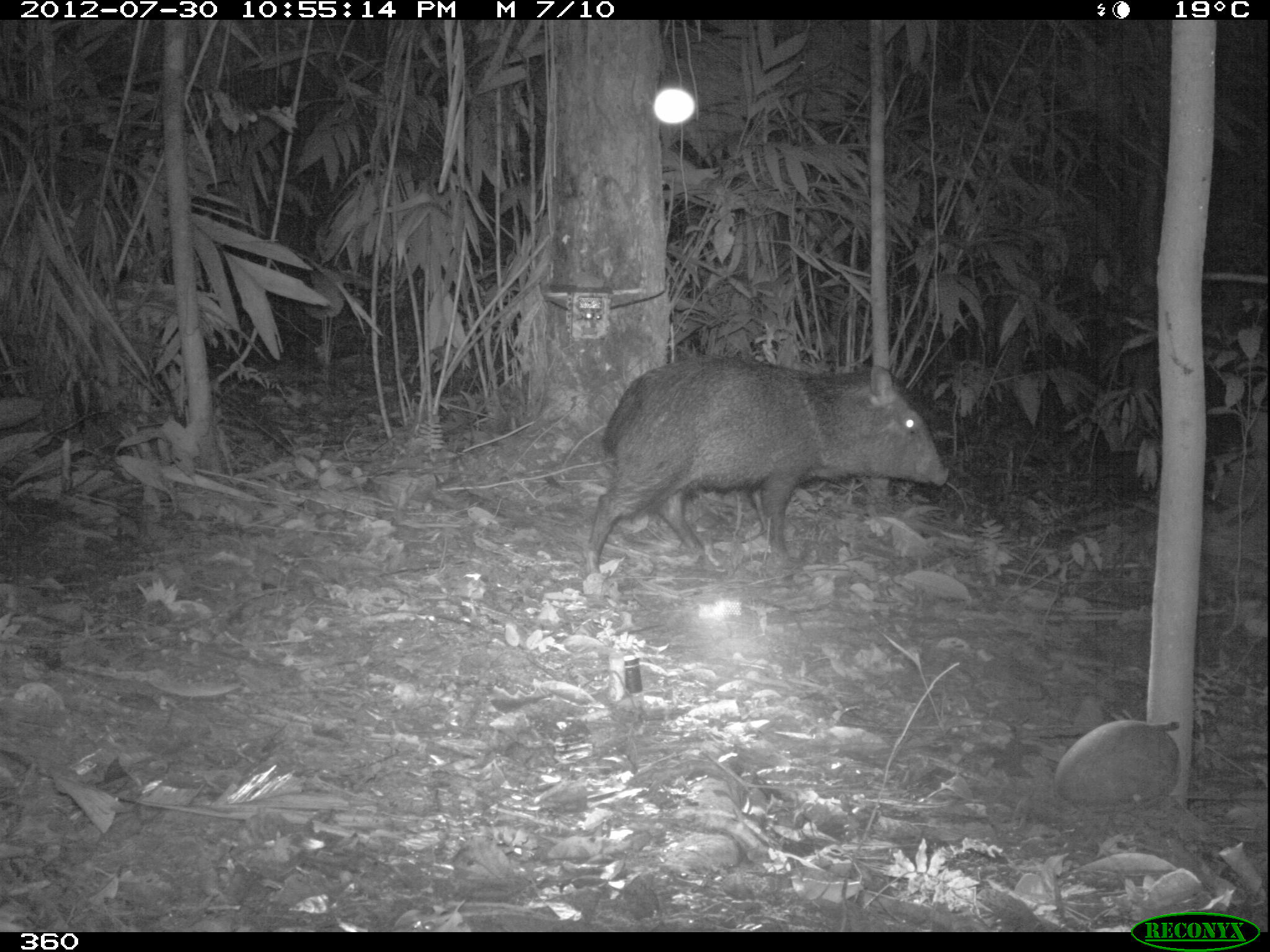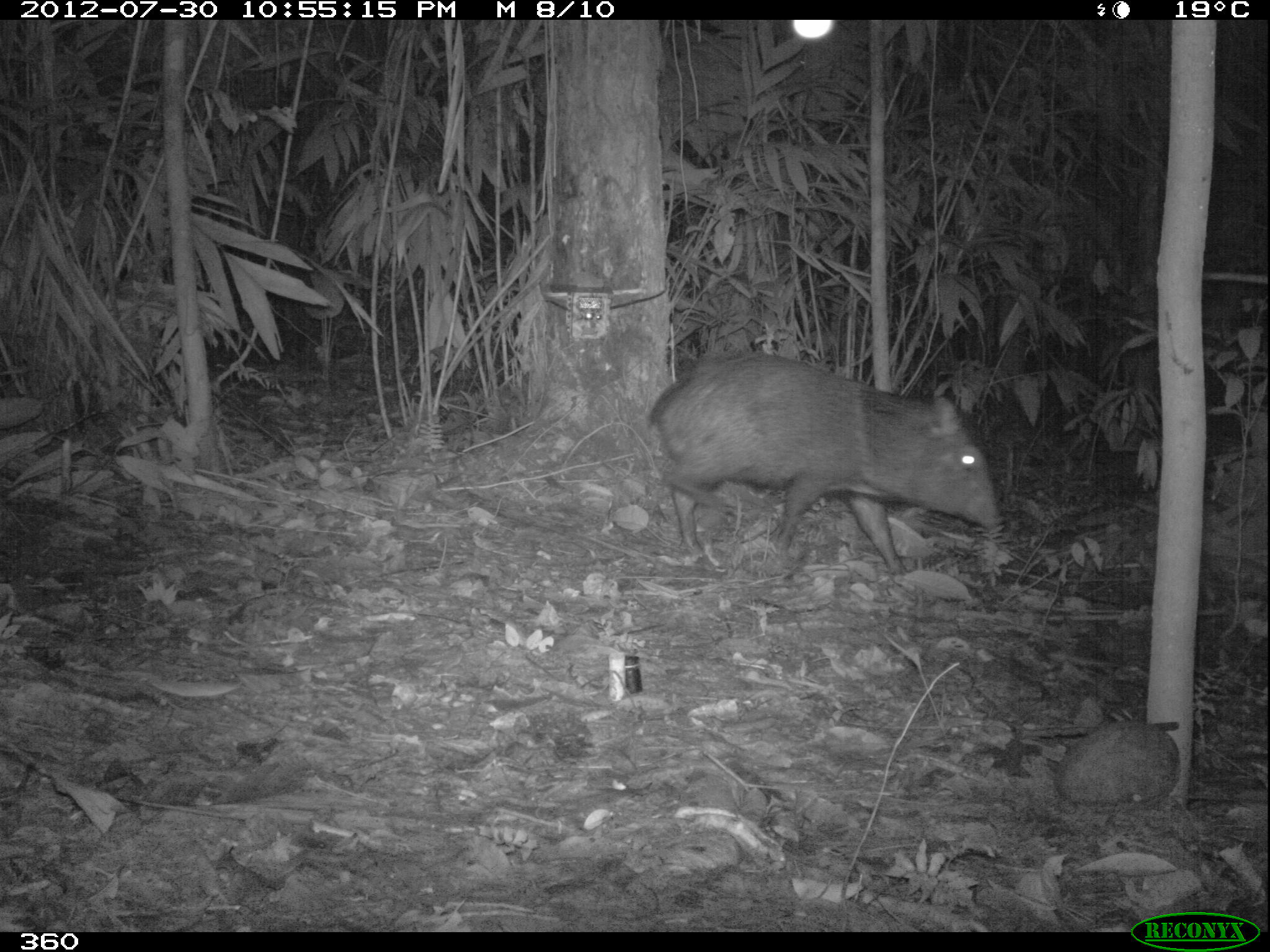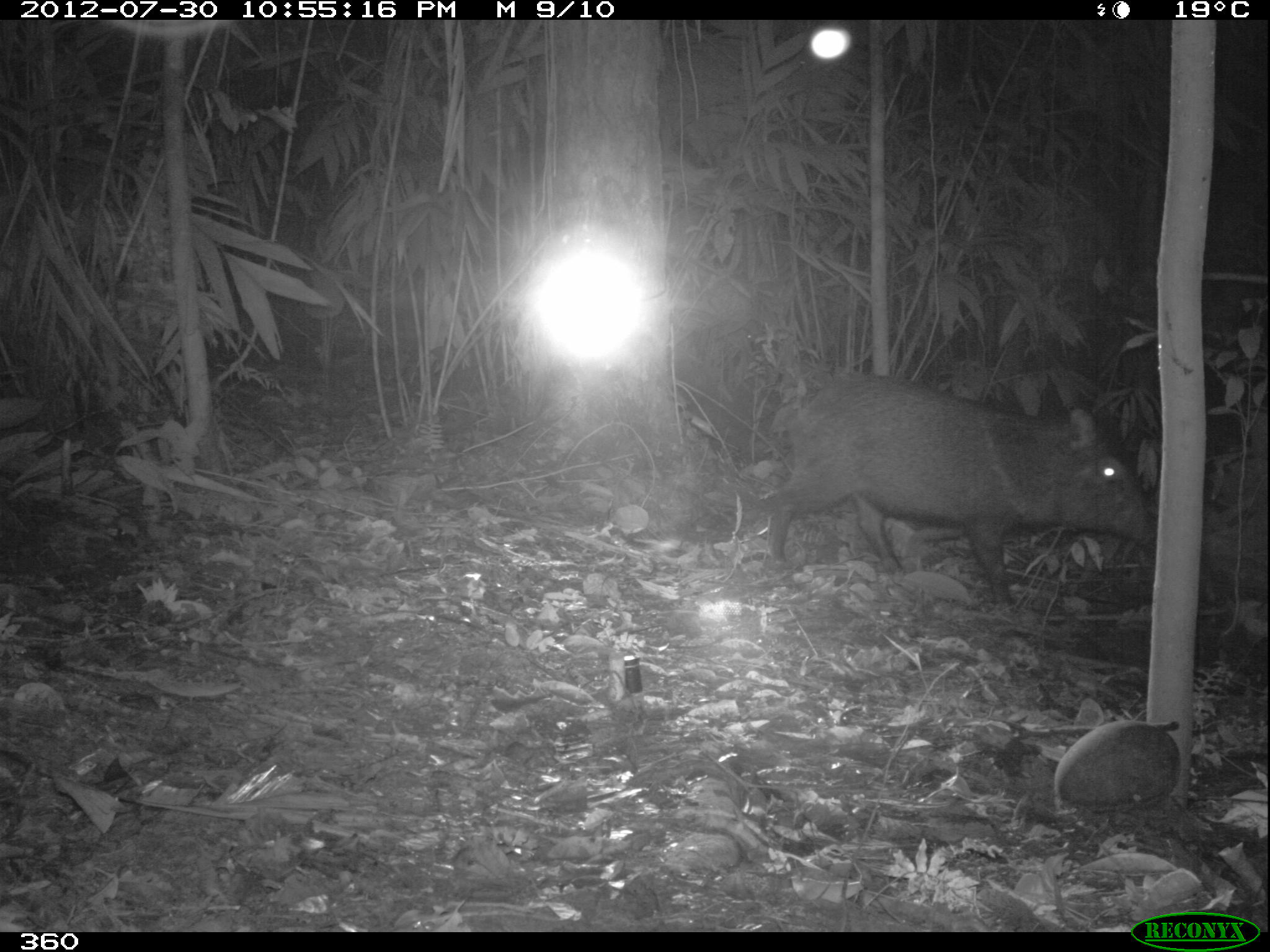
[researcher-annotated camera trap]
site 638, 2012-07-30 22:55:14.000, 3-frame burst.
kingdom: Animalia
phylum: Chordata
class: Mammalia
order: Artiodactyla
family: Tayassuidae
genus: Pecari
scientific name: Pecari tajacu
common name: collared peccary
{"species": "Pecari tajacu (collared peccary)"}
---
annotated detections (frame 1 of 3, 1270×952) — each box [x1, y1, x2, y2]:
pecari tajacu: [585, 353, 948, 574]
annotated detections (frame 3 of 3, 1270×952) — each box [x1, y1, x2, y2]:
pecari tajacu: [764, 374, 1151, 599]